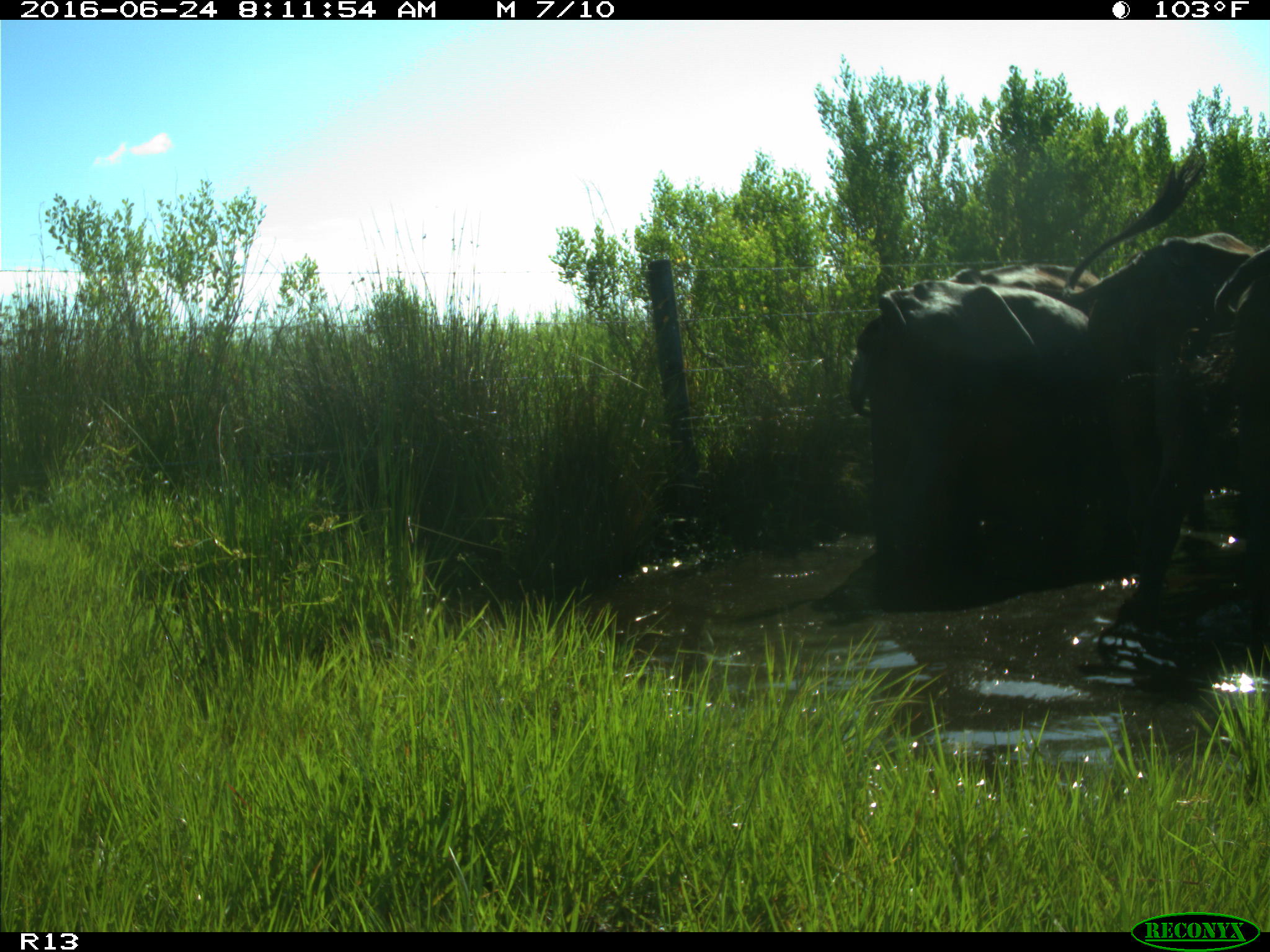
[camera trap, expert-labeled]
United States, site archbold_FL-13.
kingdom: Animalia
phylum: Chordata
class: Mammalia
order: Artiodactyla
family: Bovidae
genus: Bos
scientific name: Bos taurus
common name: domestic cow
Bos taurus (domestic cow).